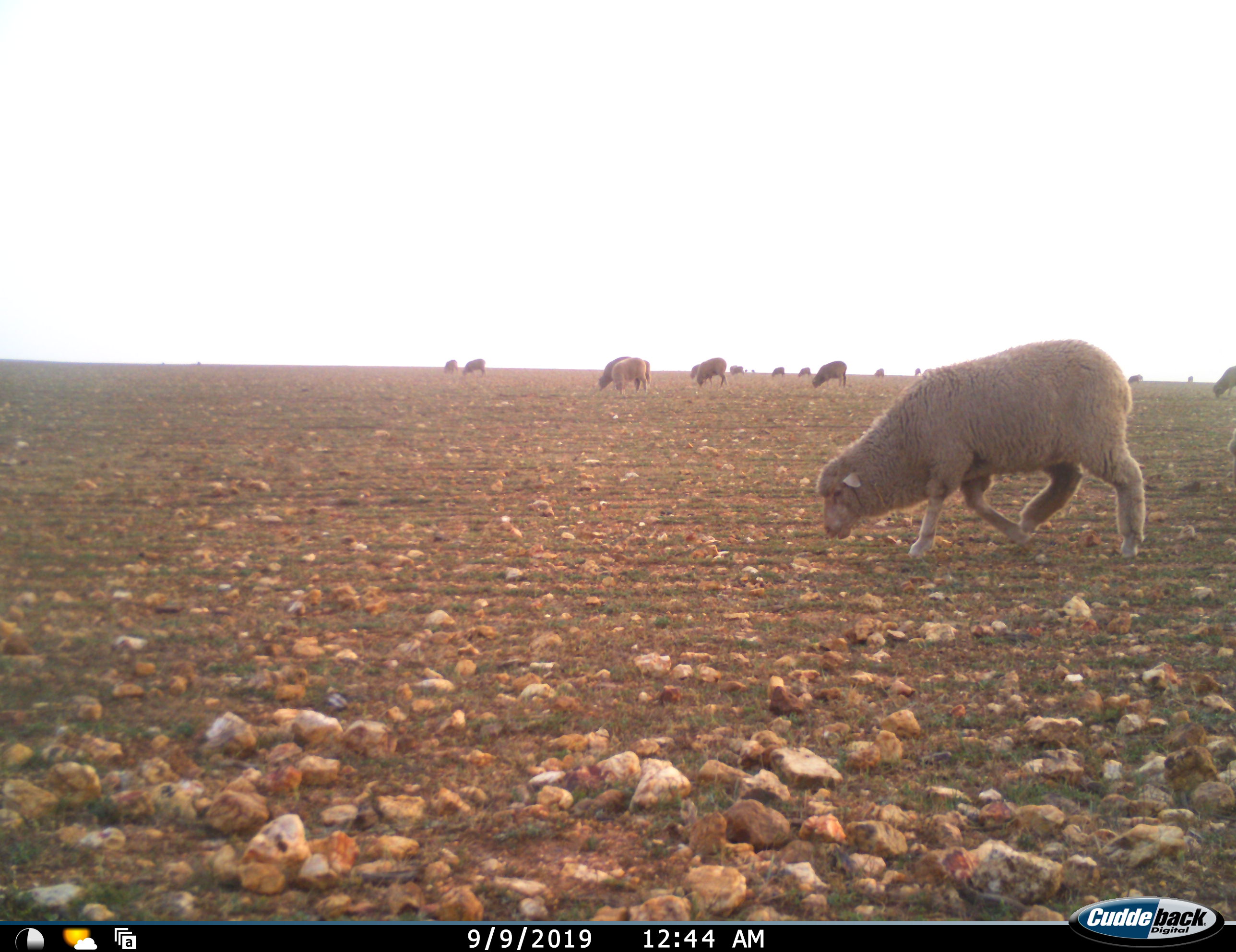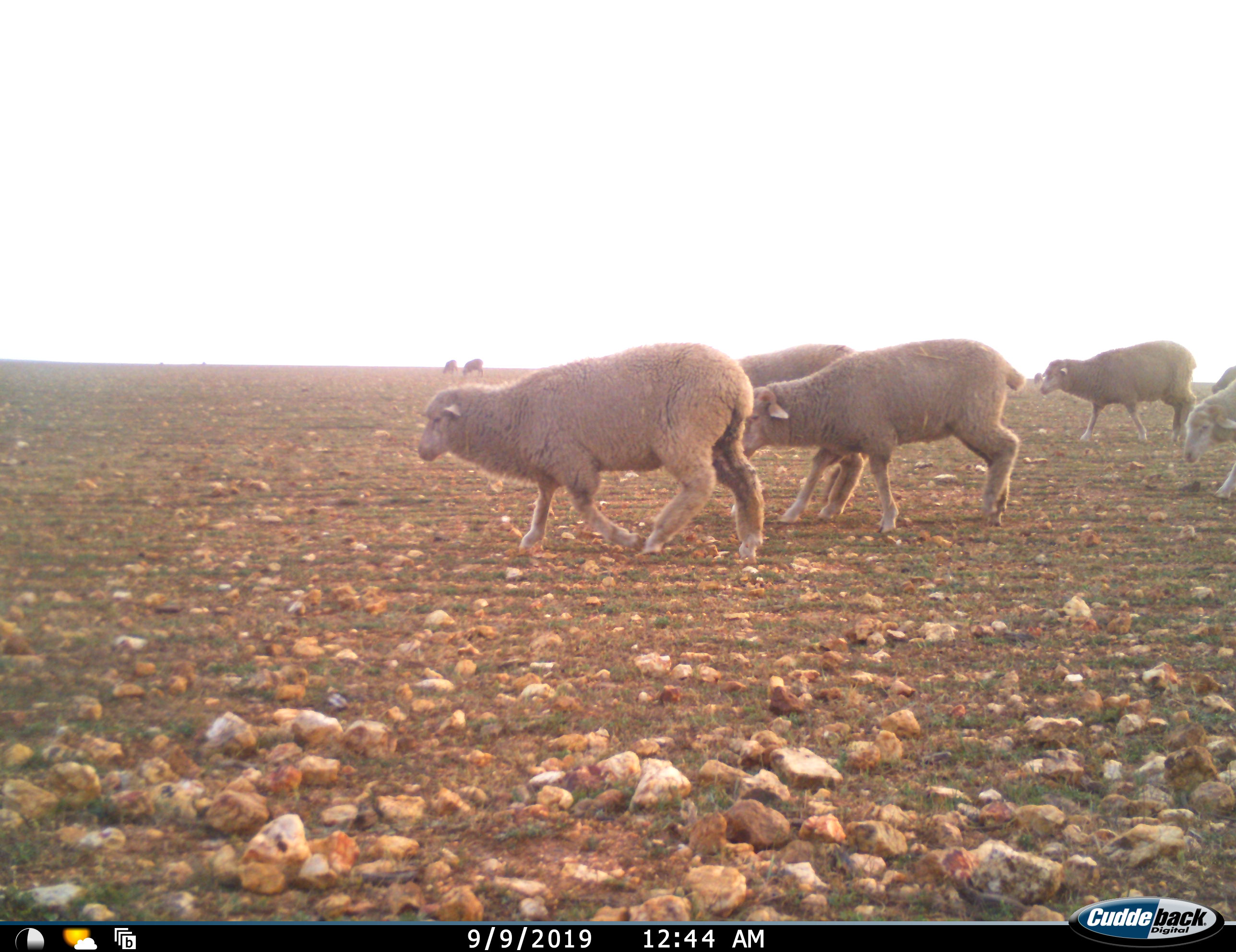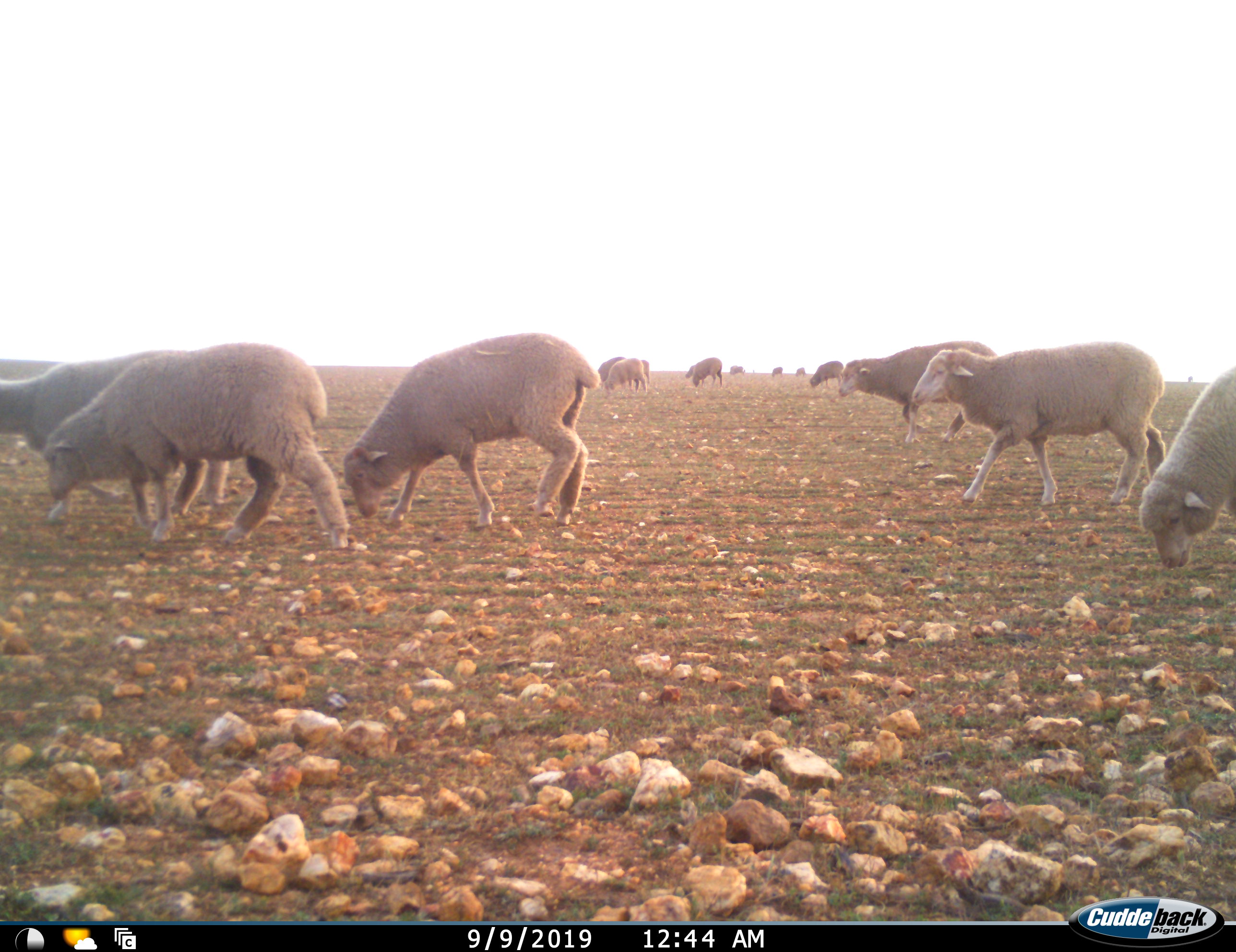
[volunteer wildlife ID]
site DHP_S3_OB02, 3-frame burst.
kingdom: Animalia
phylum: Chordata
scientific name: Vertebrata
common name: domestic animal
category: domesticanimal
Domesticanimal (domestic animal) (Vertebrata), count 11-50. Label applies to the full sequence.